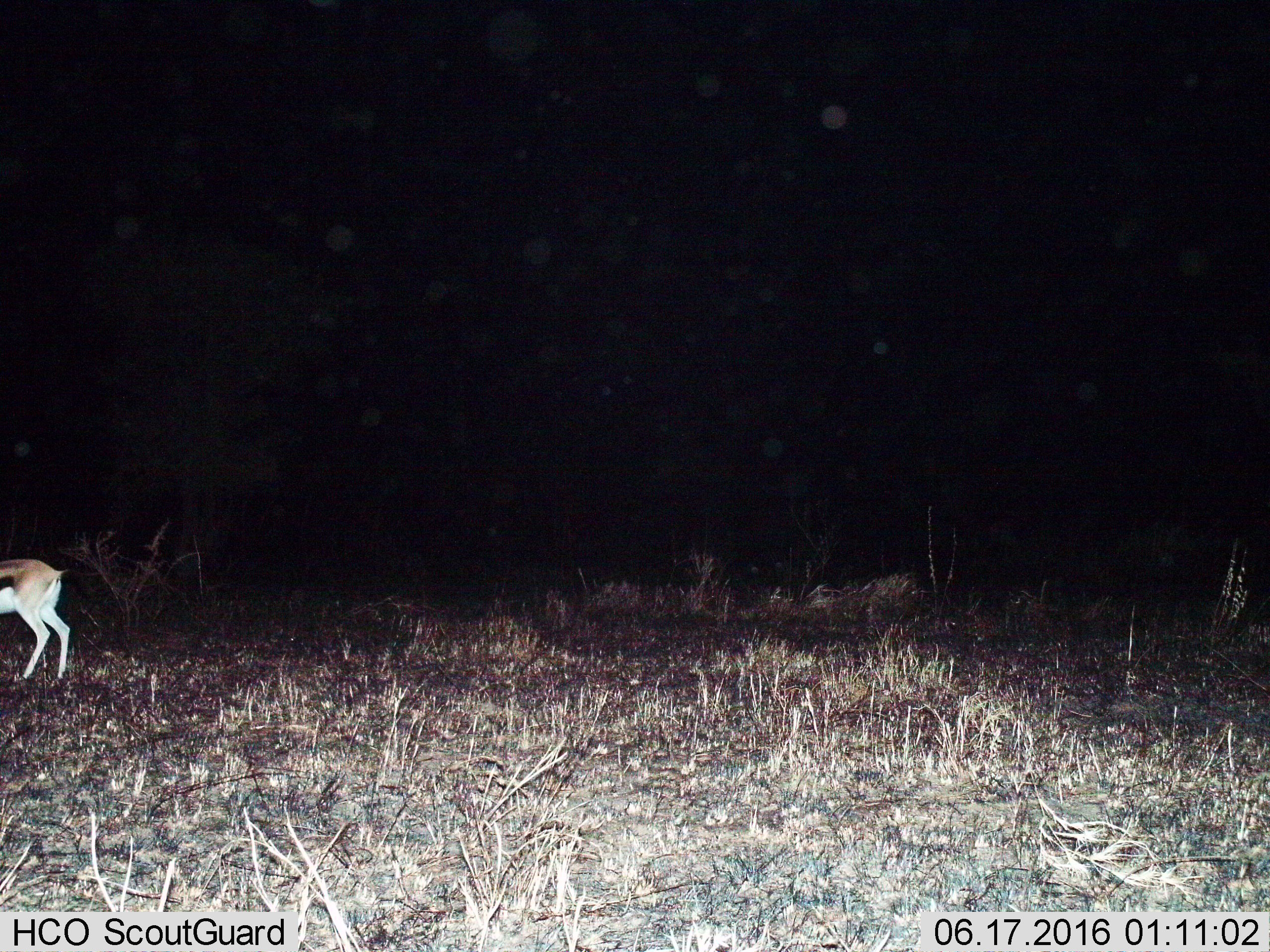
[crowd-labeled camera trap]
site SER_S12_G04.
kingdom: Animalia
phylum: Chordata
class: Mammalia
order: Artiodactyla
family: Bovidae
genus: Eudorcas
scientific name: Eudorcas thomsonii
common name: thomson's gazelle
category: gazellethomsons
Gazellethomsons (thomson's gazelle) (Eudorcas thomsonii), count 1. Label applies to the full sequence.